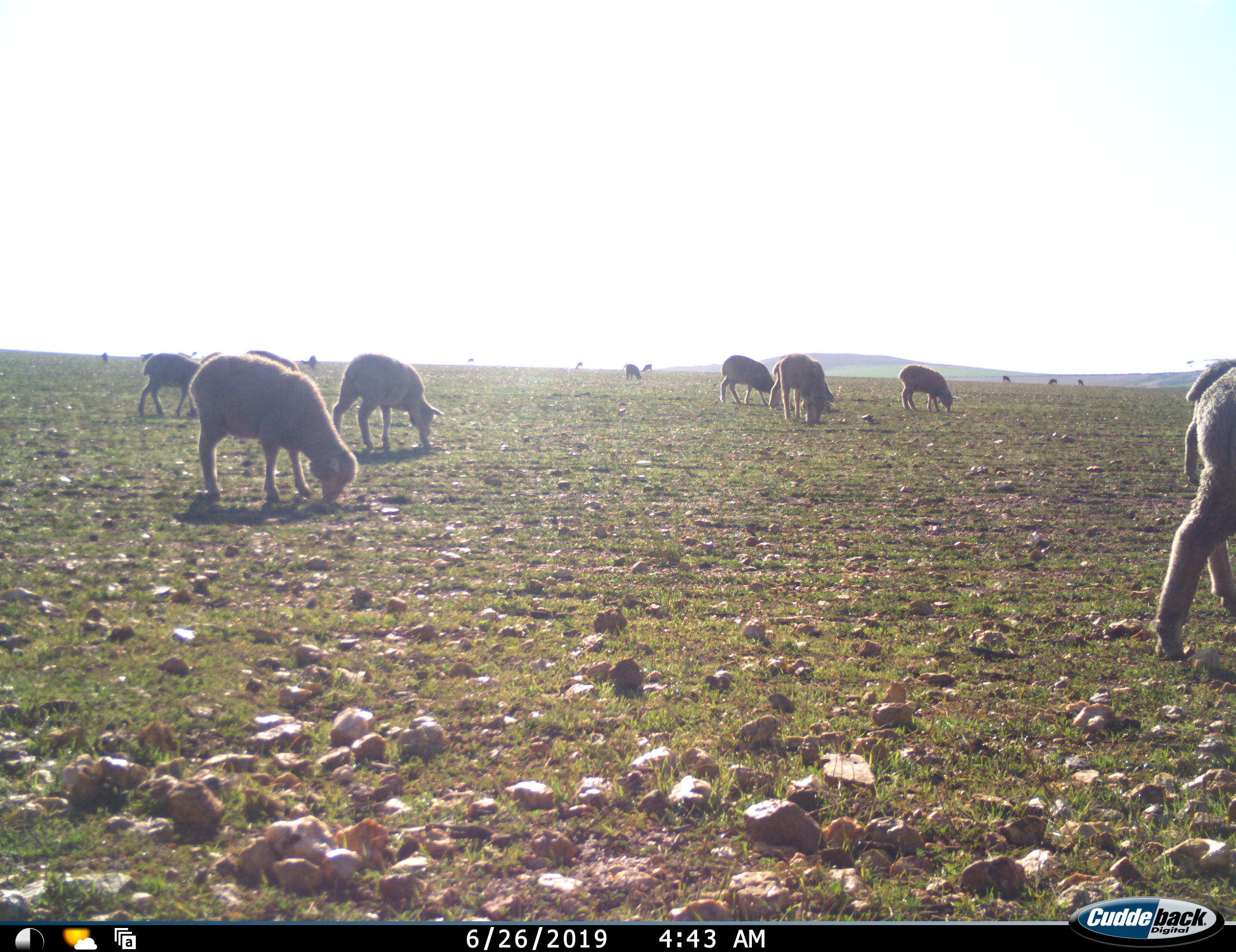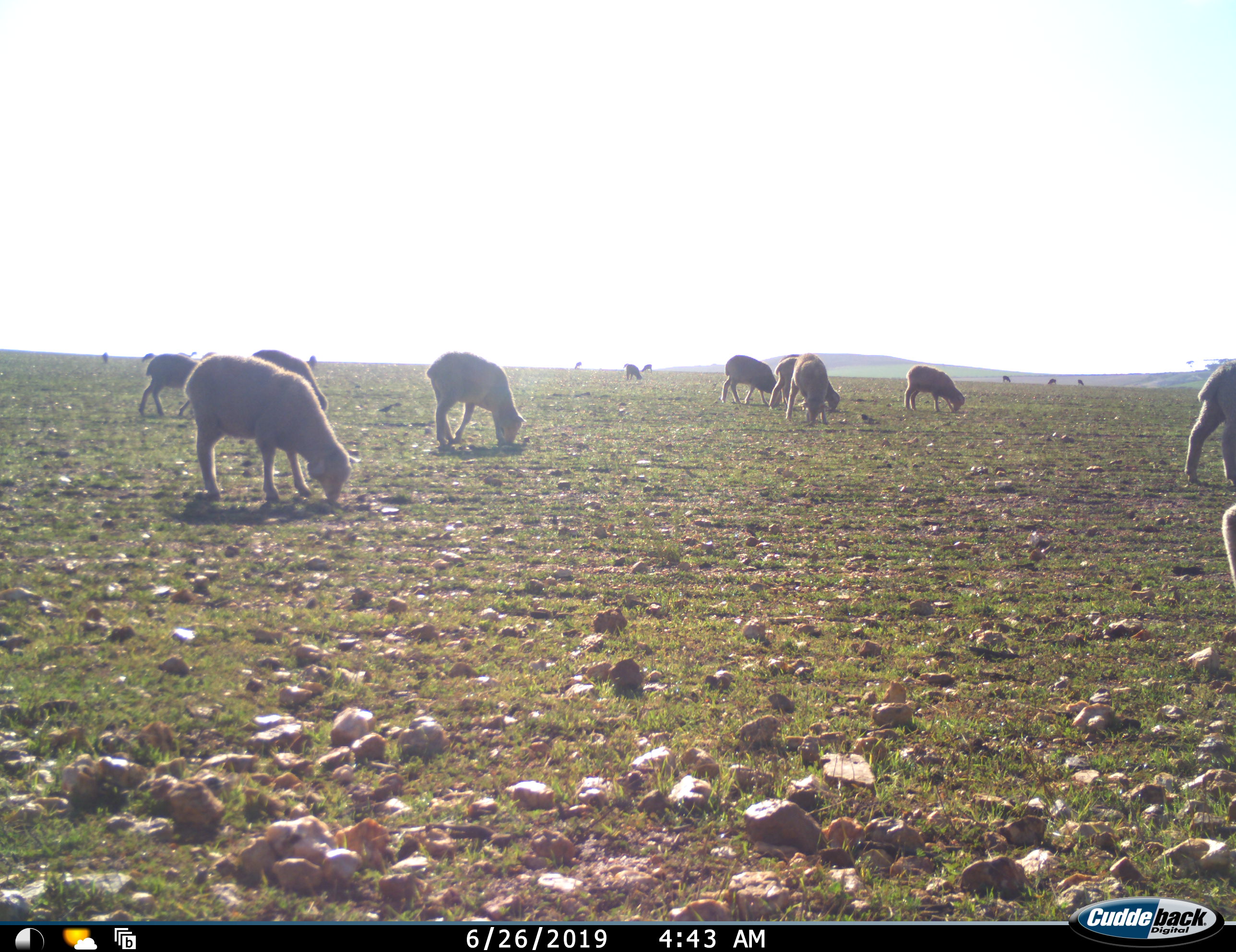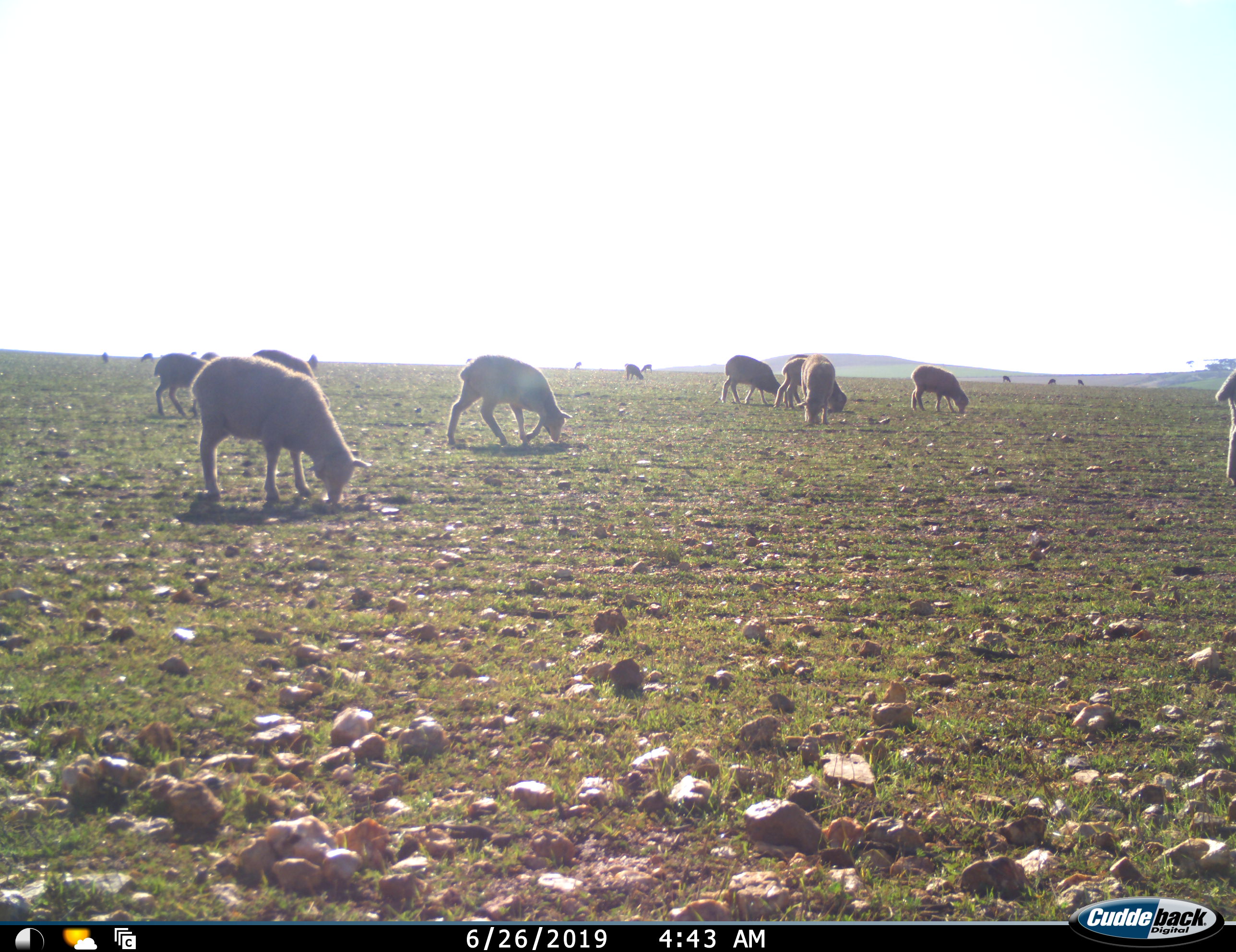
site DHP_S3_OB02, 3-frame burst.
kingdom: Animalia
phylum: Chordata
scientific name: Vertebrata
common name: domestic animal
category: domesticanimal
Domesticanimal (domestic animal) (Vertebrata), count 11-50. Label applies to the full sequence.